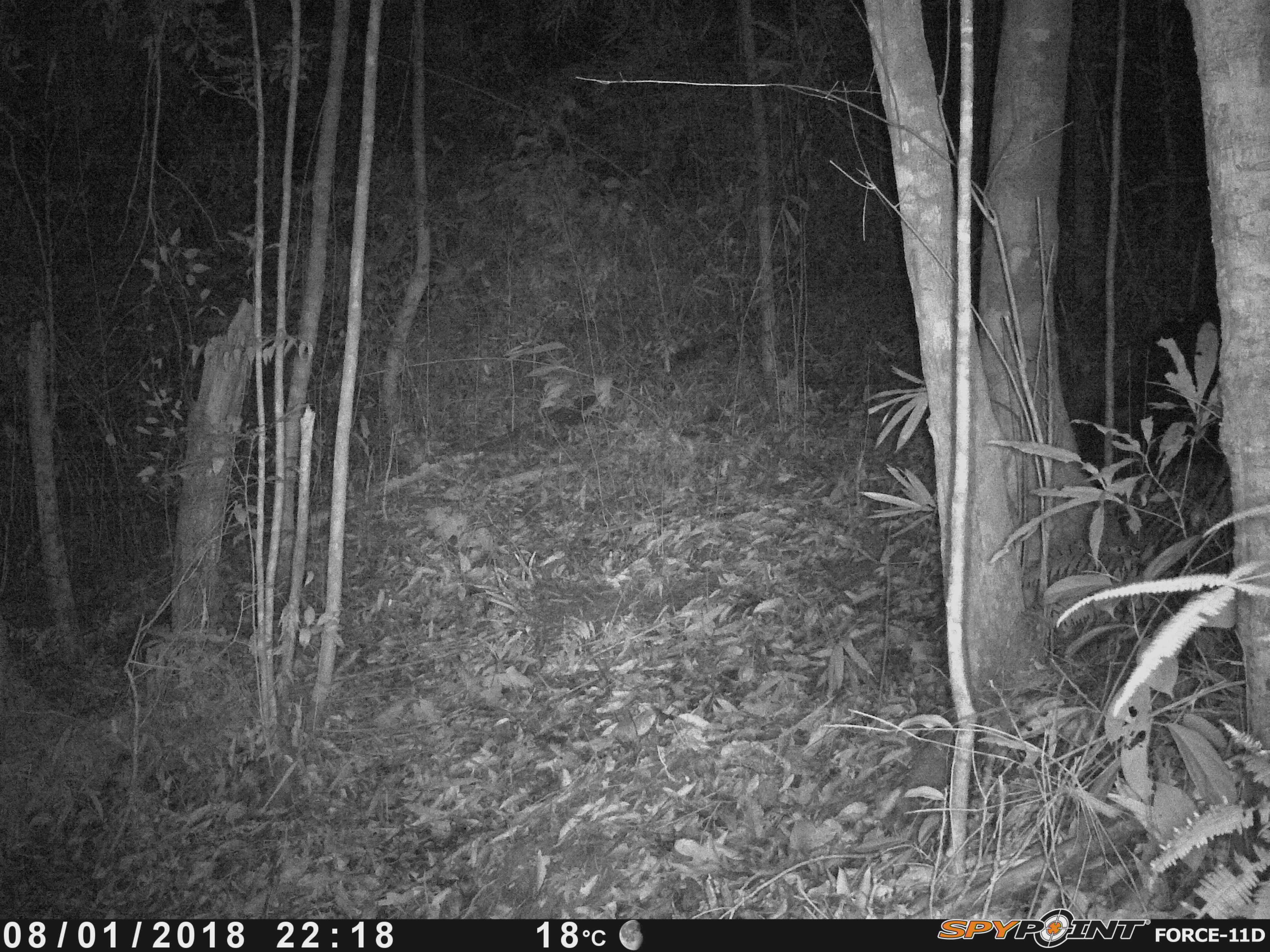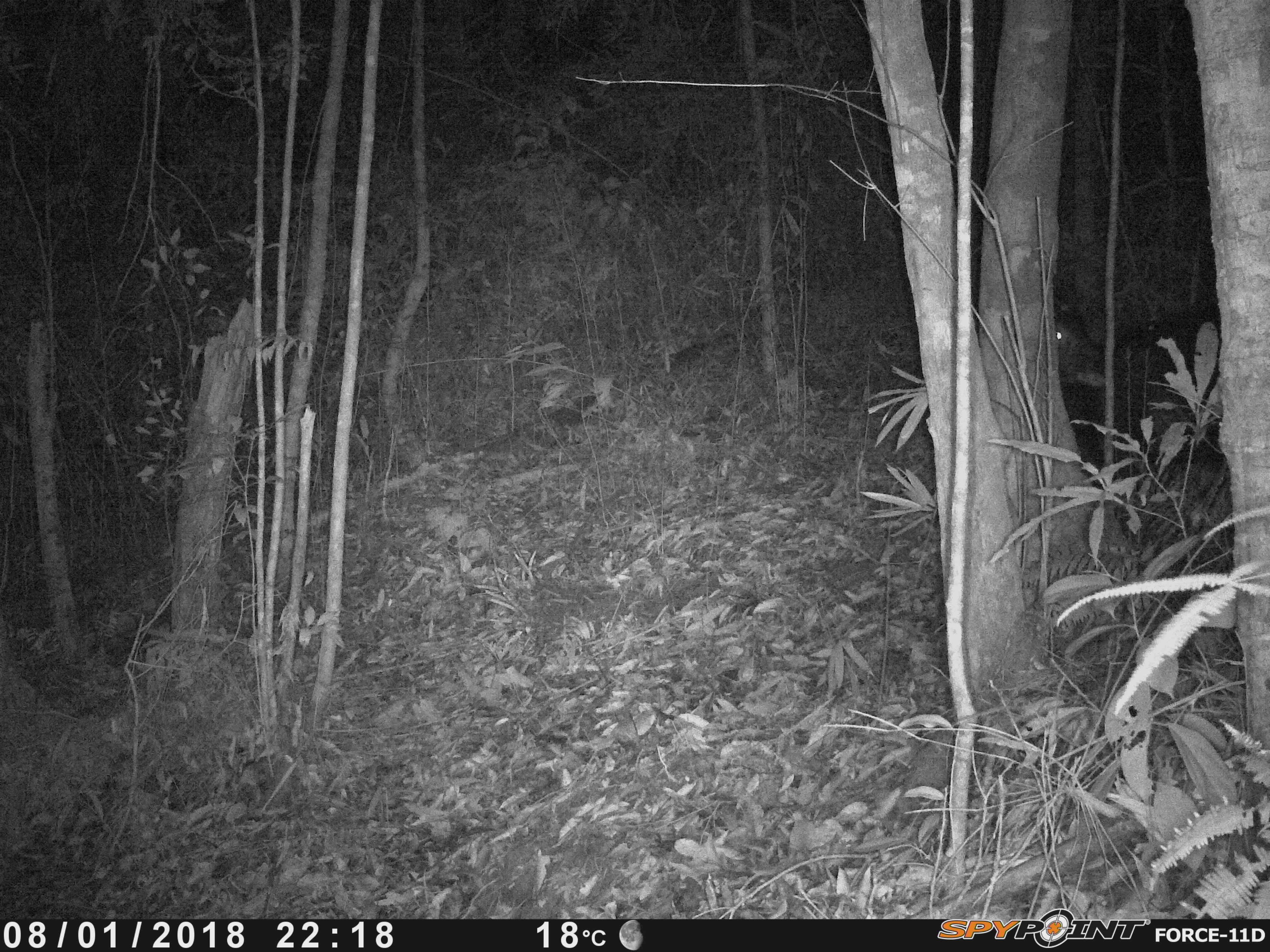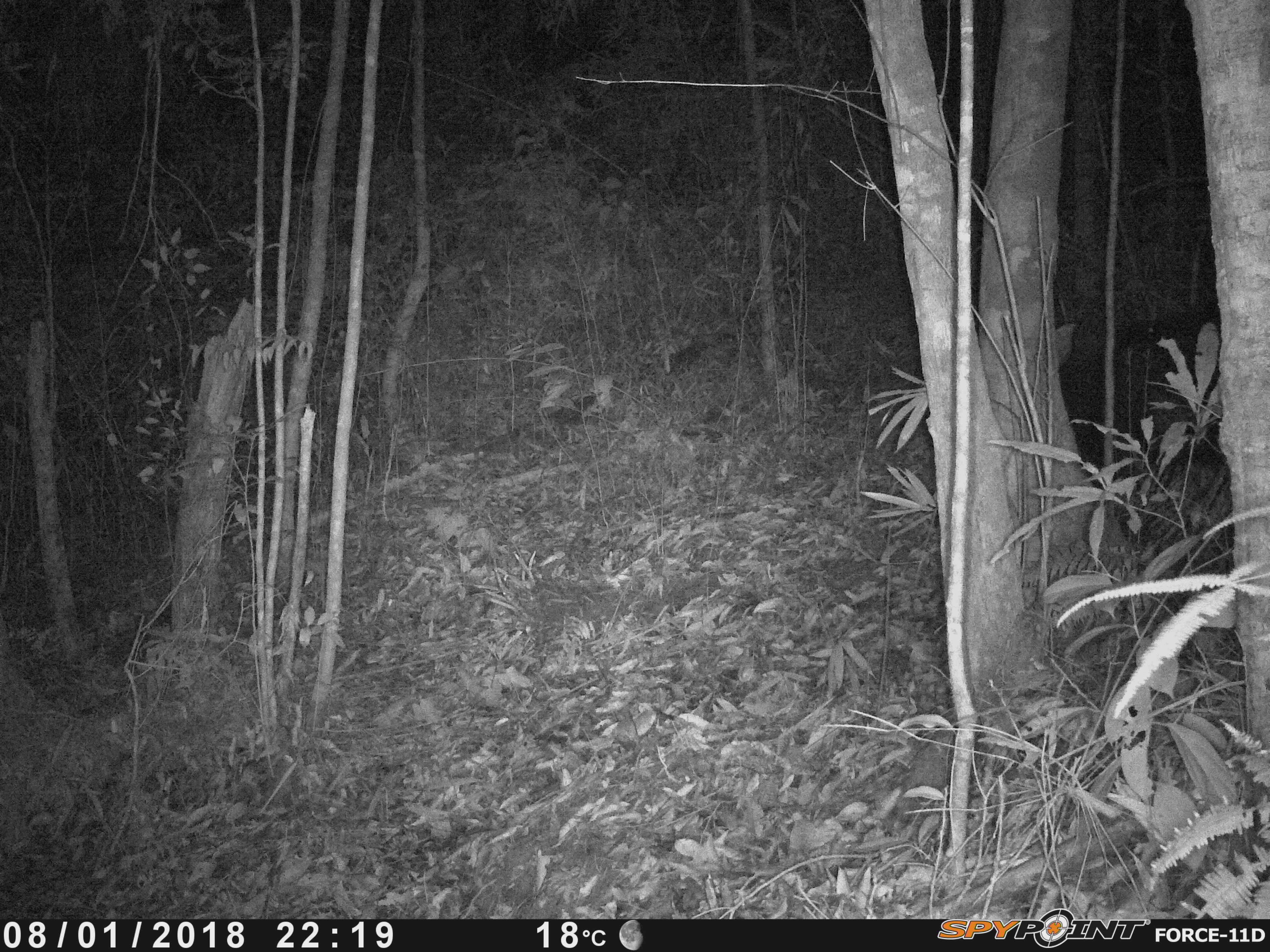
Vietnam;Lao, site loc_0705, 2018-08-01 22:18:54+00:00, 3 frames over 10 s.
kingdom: Animalia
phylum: Chordata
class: Mammalia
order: Artiodactyla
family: Bovidae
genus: Capricornis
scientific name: Capricornis sumatraensis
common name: chinese serow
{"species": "chinese serow (Capricornis sumatraensis)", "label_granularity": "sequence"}